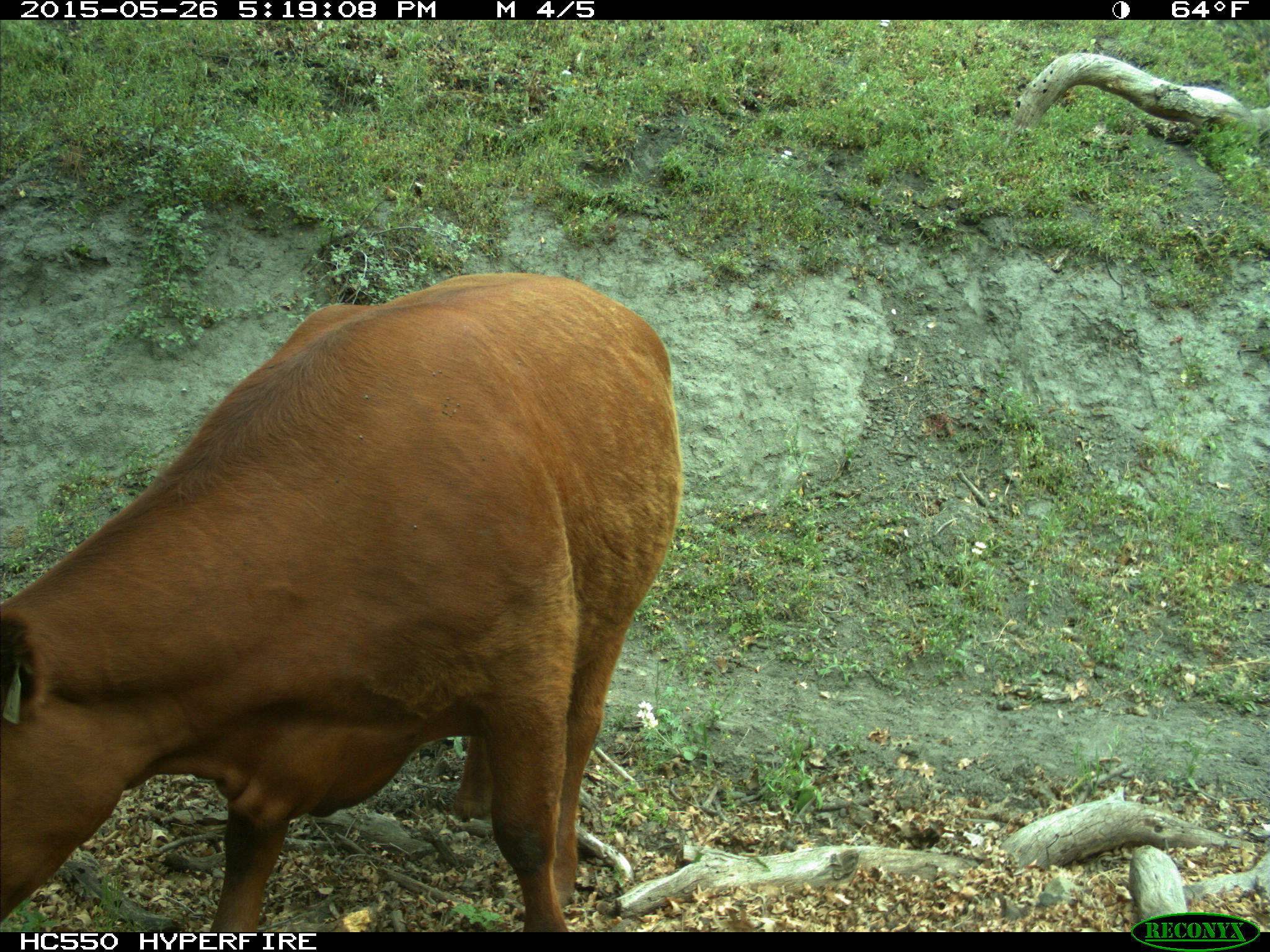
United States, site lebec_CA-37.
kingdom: Animalia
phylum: Chordata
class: Mammalia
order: Artiodactyla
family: Bovidae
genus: Bos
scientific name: Bos taurus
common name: domestic cow